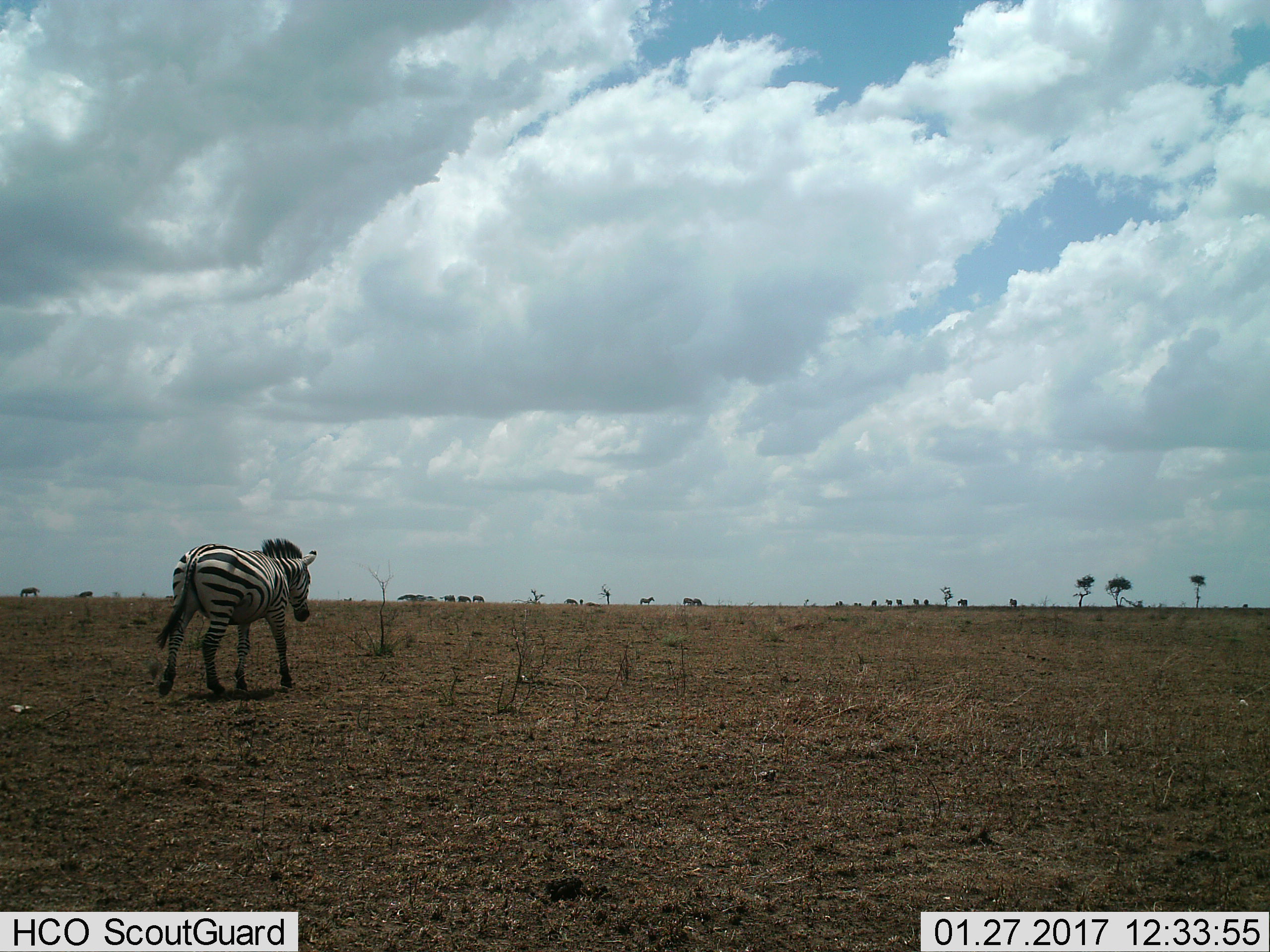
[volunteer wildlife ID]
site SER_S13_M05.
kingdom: Animalia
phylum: Chordata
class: Mammalia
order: Perissodactyla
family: Equidae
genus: Equus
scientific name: Equus quagga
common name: plains zebra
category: zebraplains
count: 1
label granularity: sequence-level